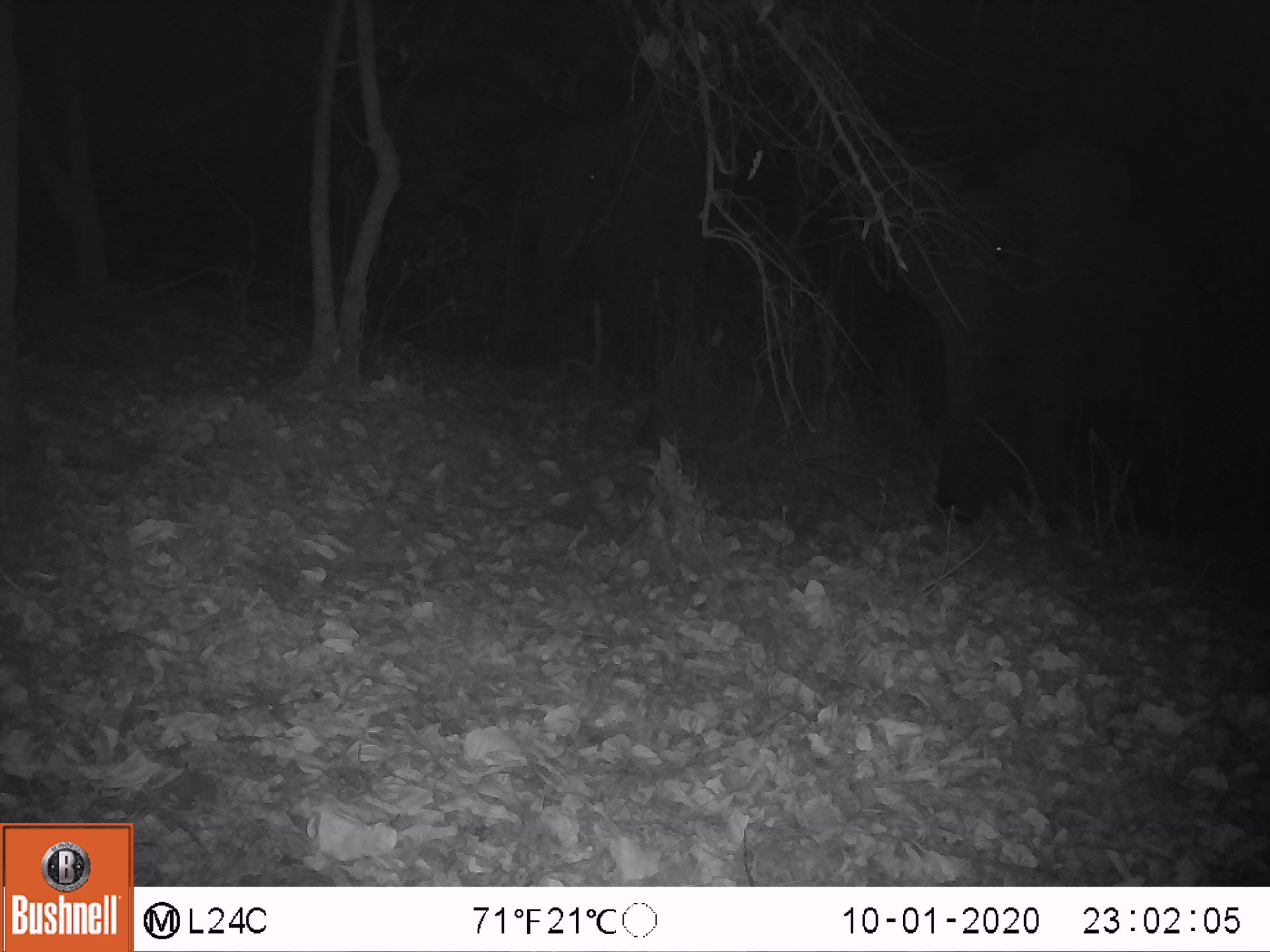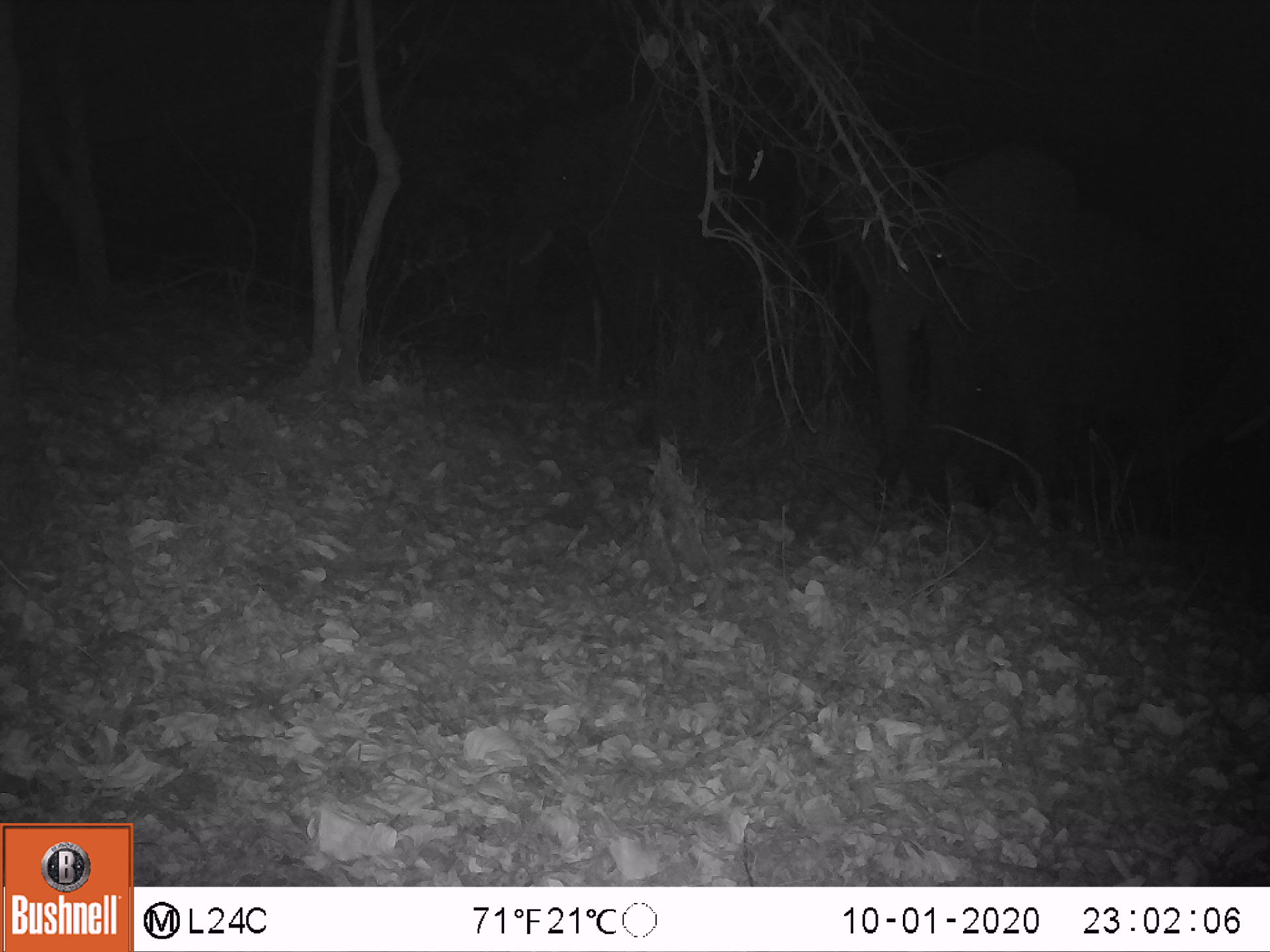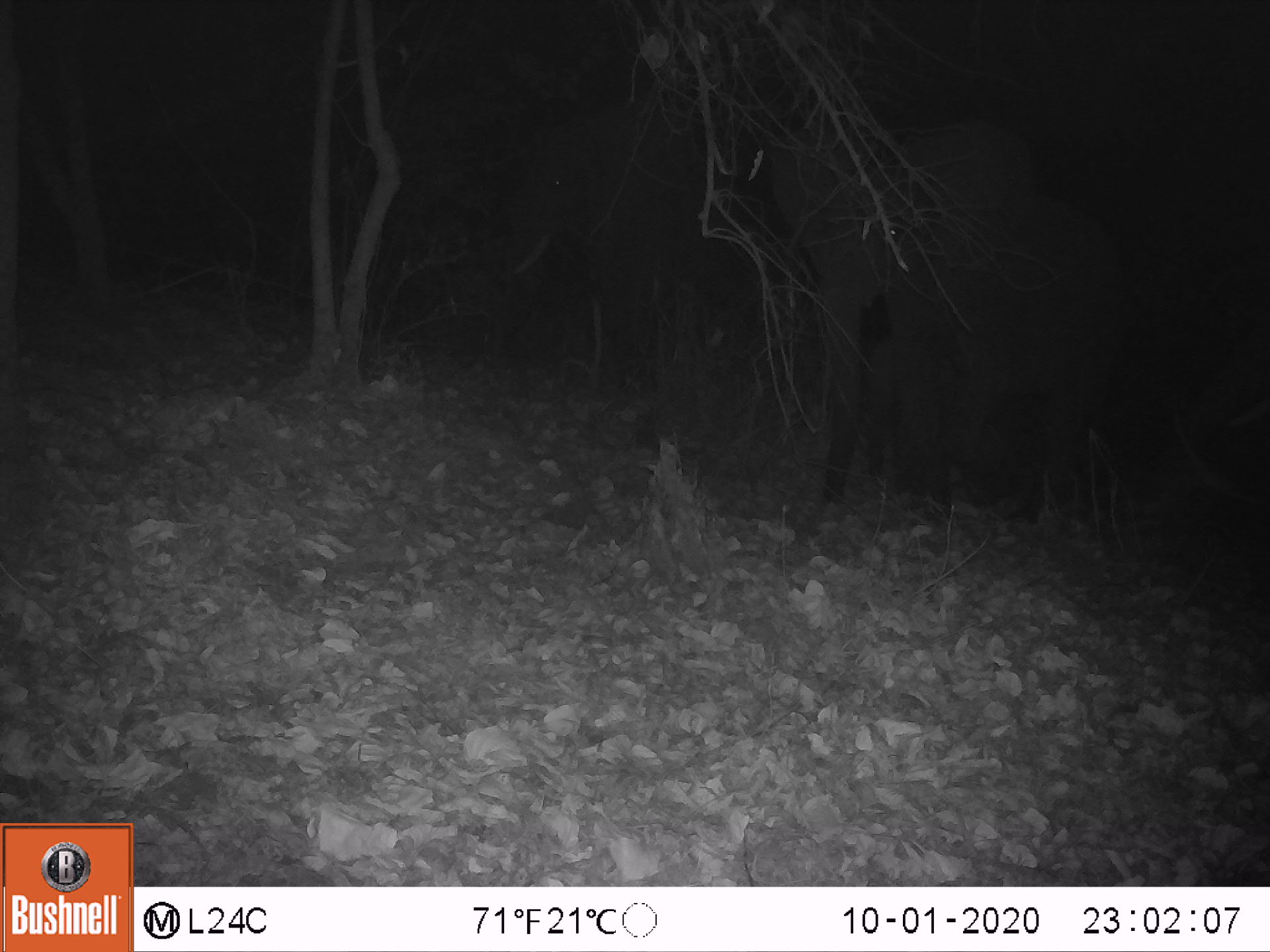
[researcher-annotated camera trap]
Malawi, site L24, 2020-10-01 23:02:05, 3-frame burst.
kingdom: Animalia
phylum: Chordata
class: Mammalia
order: Proboscidea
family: Elephantidae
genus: Loxodonta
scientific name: Loxodonta africana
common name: african savanna elephant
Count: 2.